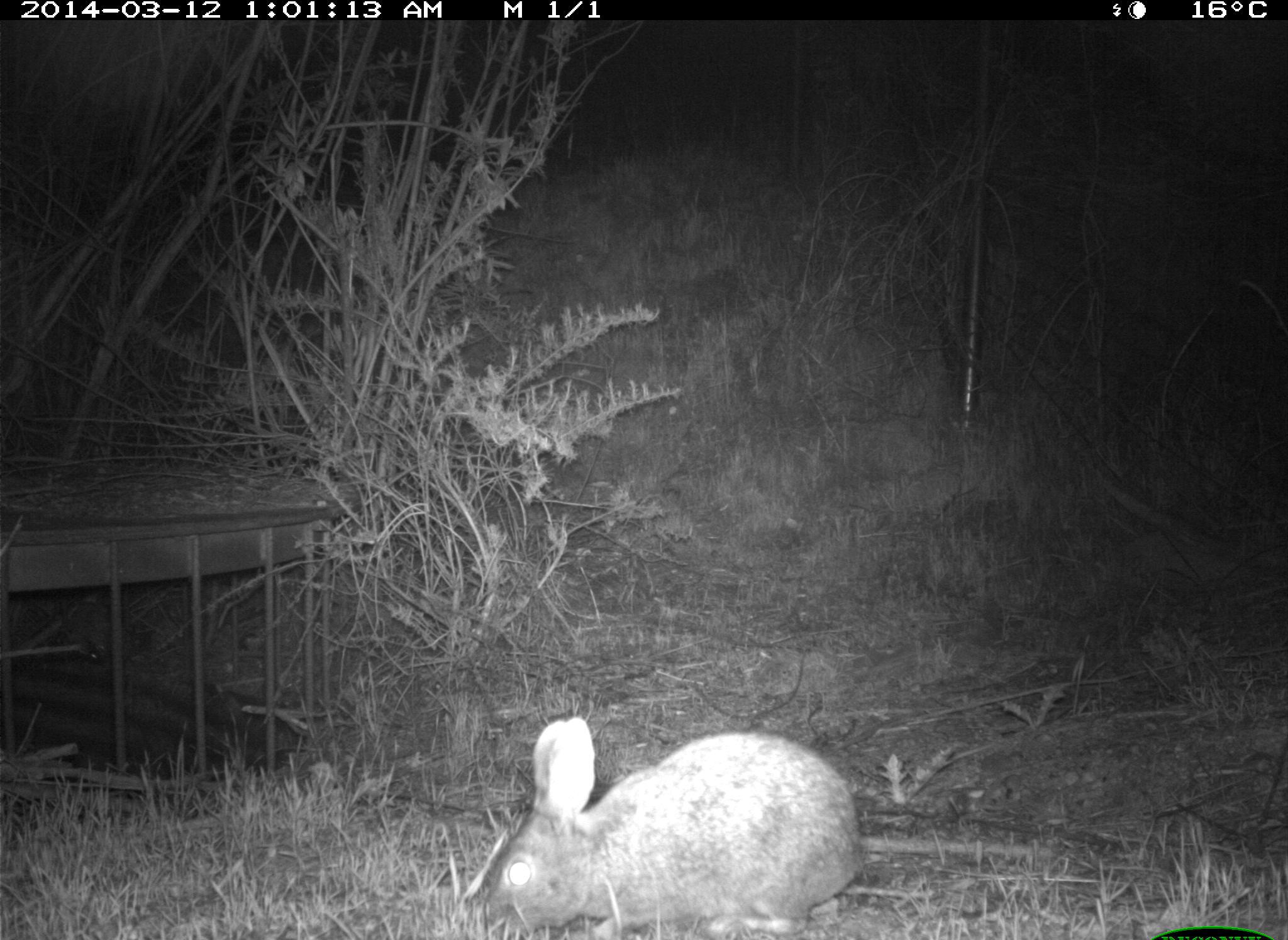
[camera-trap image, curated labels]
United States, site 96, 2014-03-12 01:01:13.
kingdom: Animalia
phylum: Chordata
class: Mammalia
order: Lagomorpha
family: Leporidae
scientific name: Leporidae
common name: rabbits and hares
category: rabbit